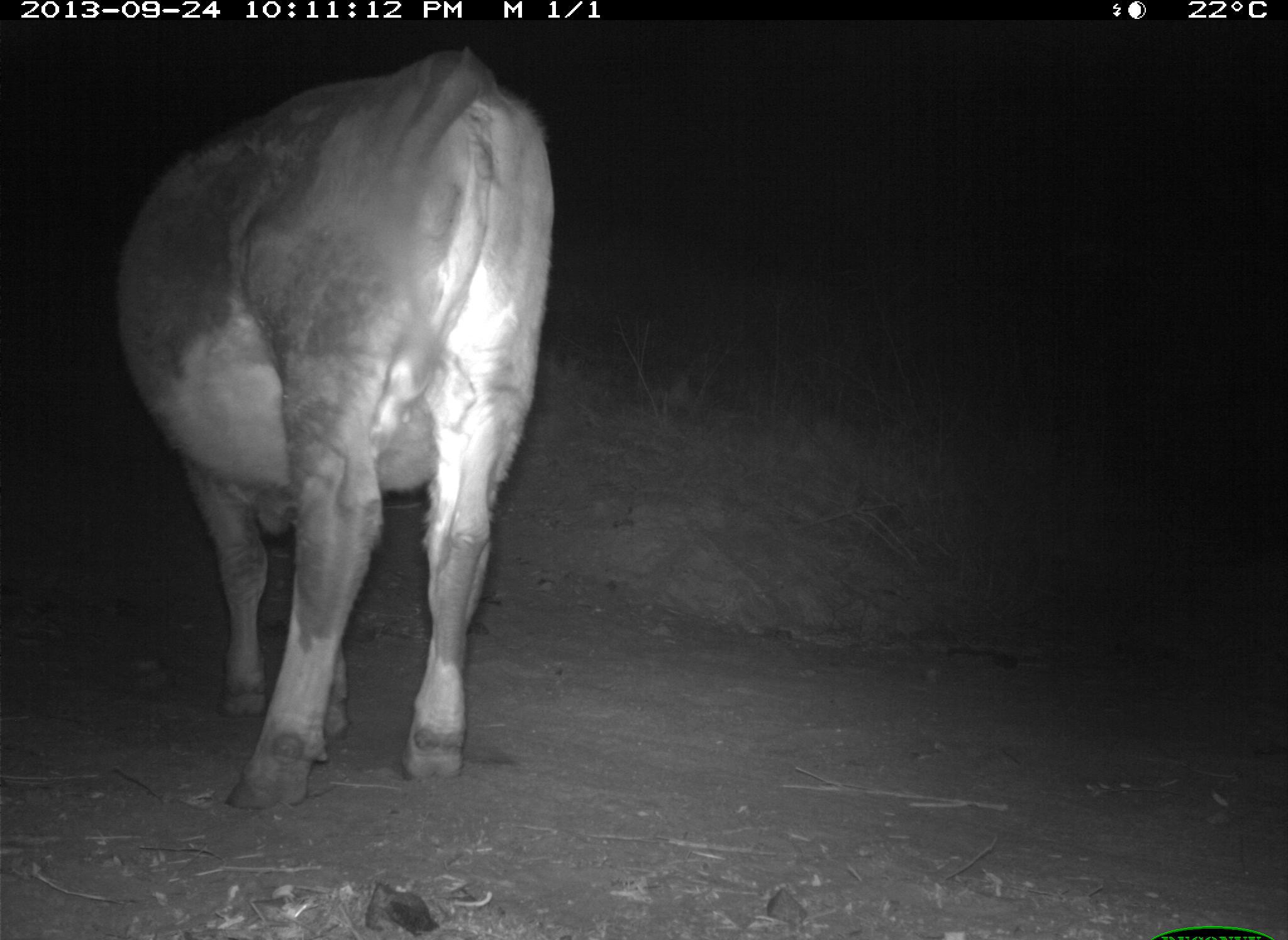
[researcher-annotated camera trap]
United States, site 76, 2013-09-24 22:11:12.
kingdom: Animalia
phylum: Chordata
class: Mammalia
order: Artiodactyla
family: Bovidae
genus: Bos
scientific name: Bos taurus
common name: cow